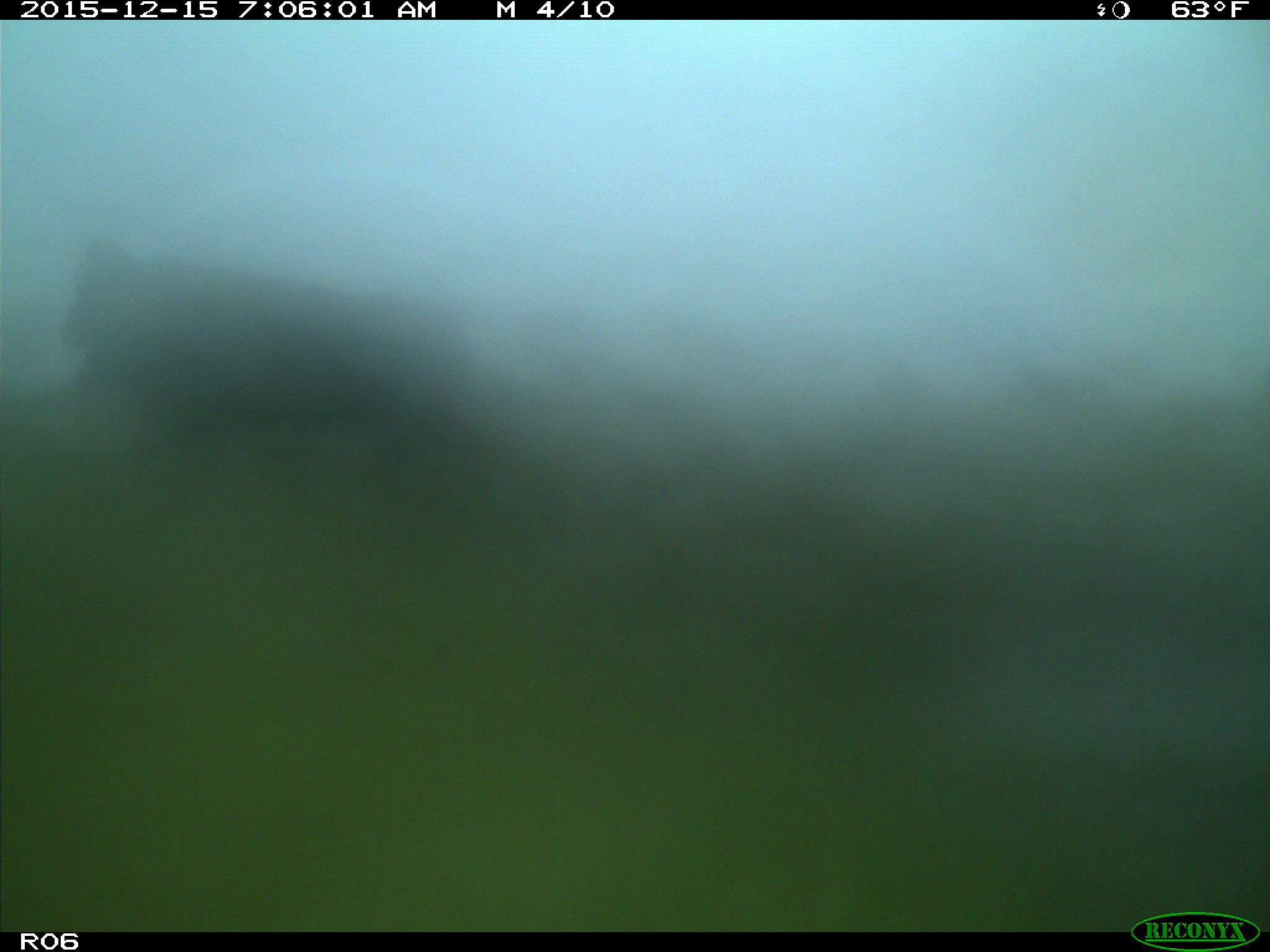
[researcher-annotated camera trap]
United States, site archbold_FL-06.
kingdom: Animalia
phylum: Chordata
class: Mammalia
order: Artiodactyla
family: Bovidae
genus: Bos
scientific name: Bos taurus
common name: domestic cow